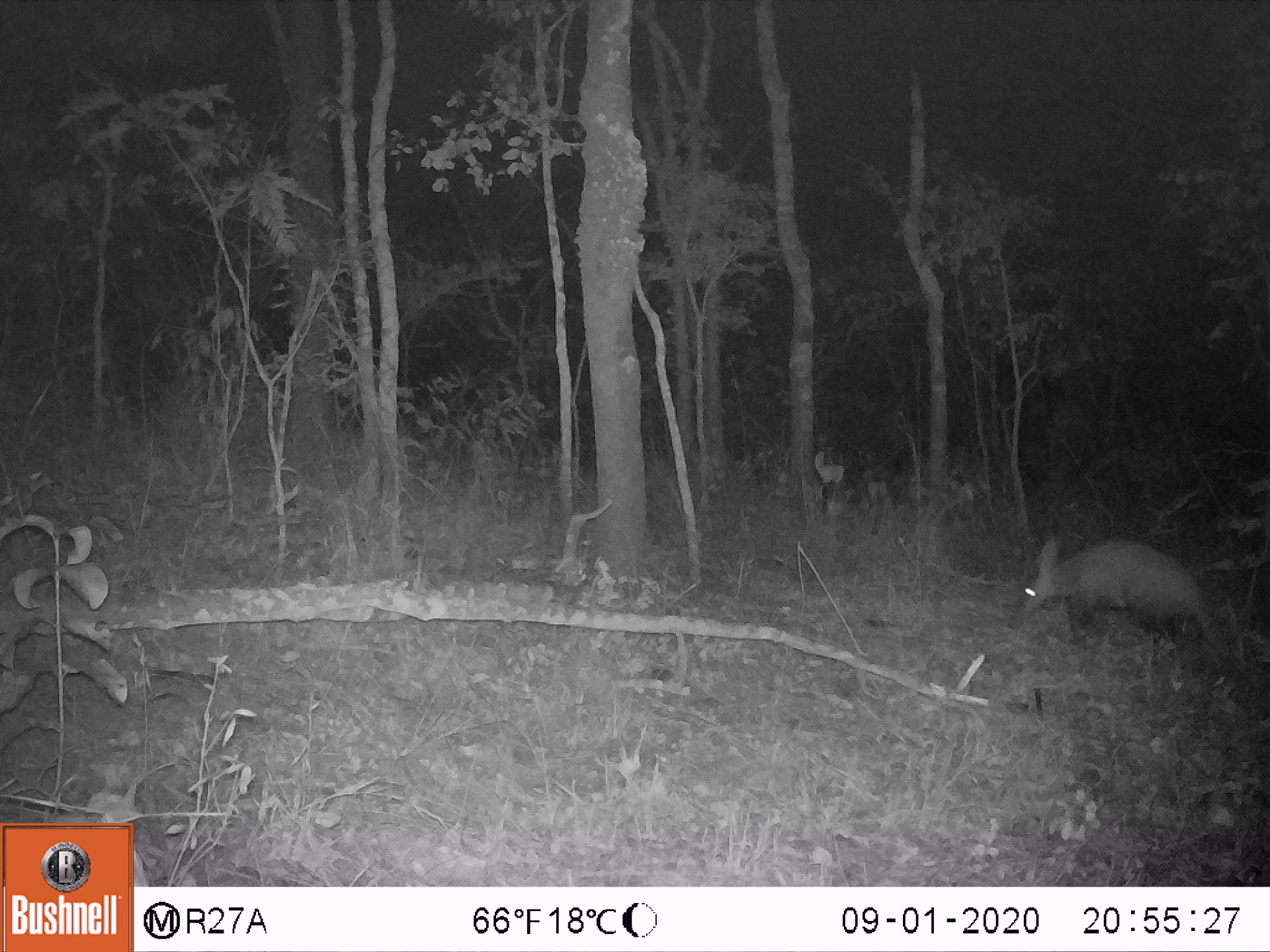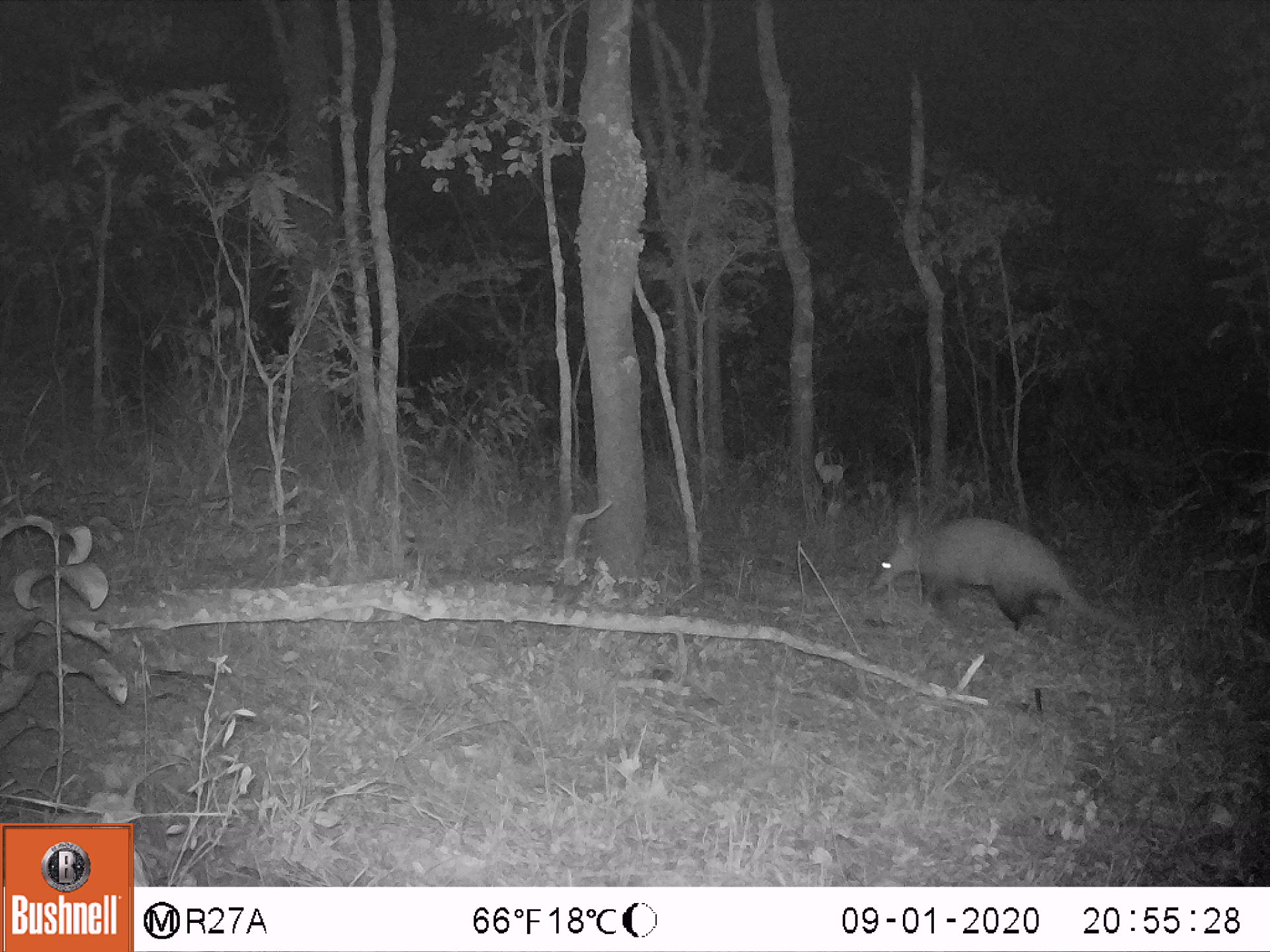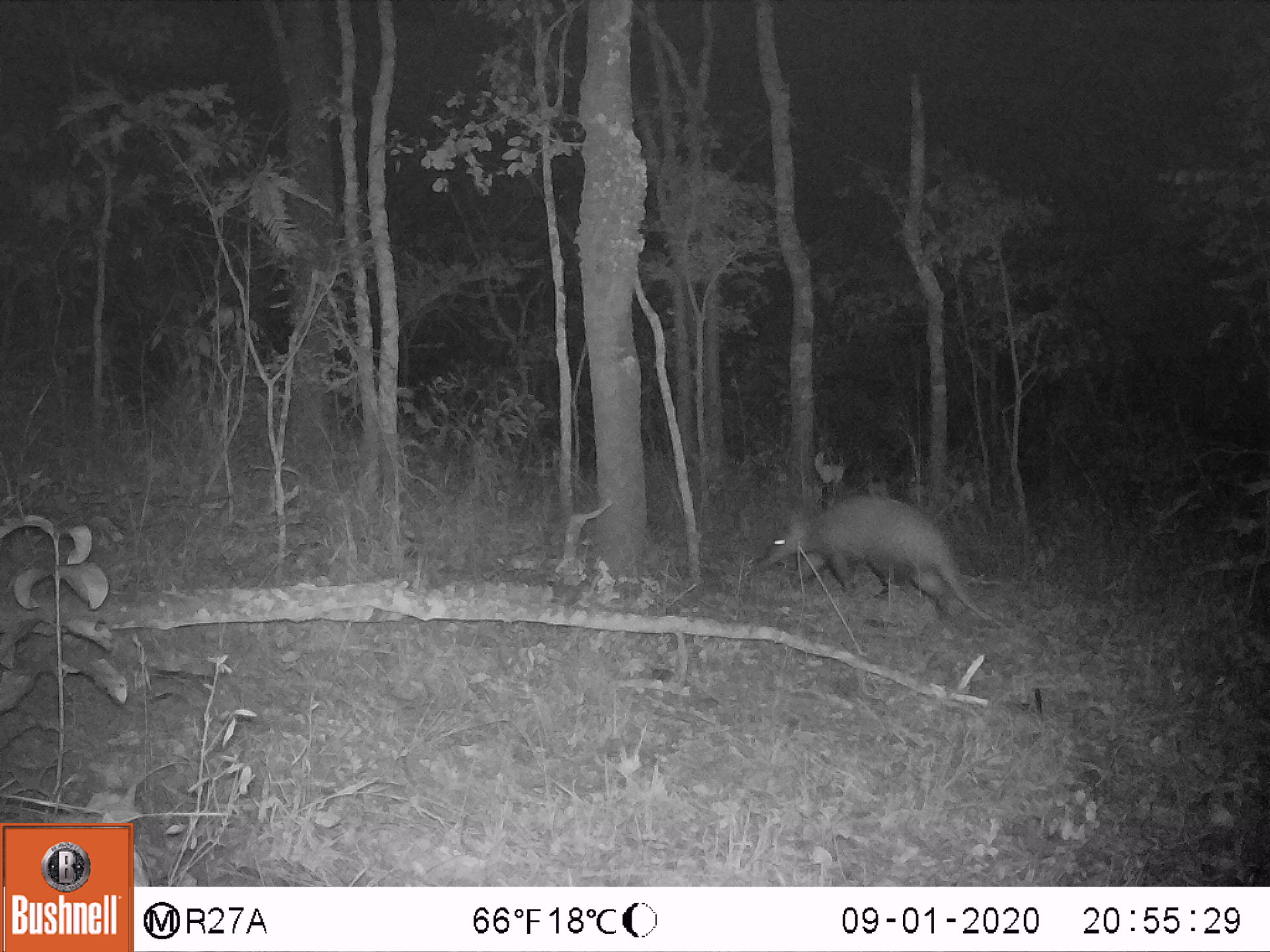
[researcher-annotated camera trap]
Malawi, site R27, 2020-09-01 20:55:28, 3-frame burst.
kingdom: Animalia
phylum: Chordata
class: Mammalia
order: Tubulidentata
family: Orycteropodidae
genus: Orycteropus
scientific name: Orycteropus afer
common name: aardvark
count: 1